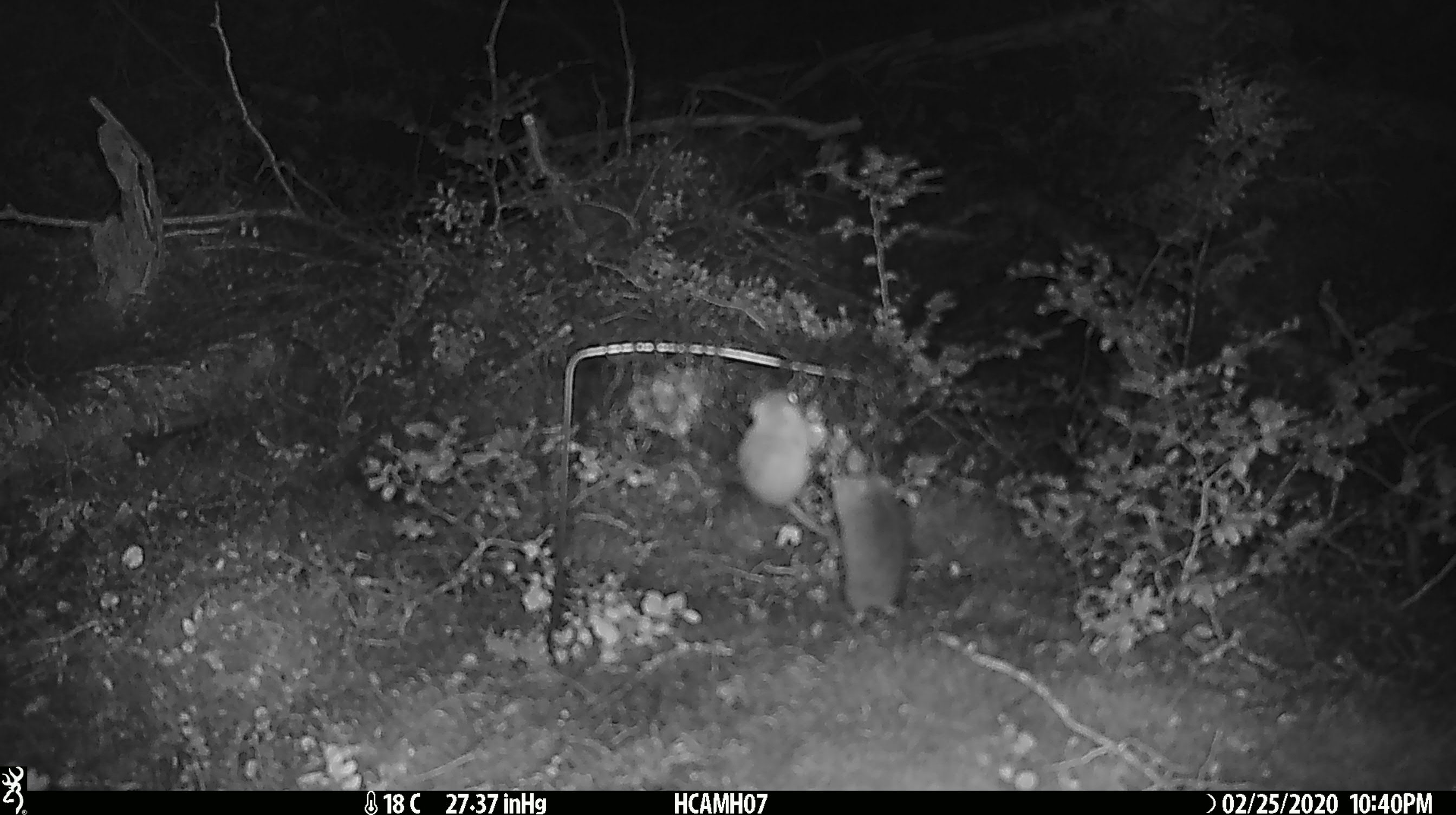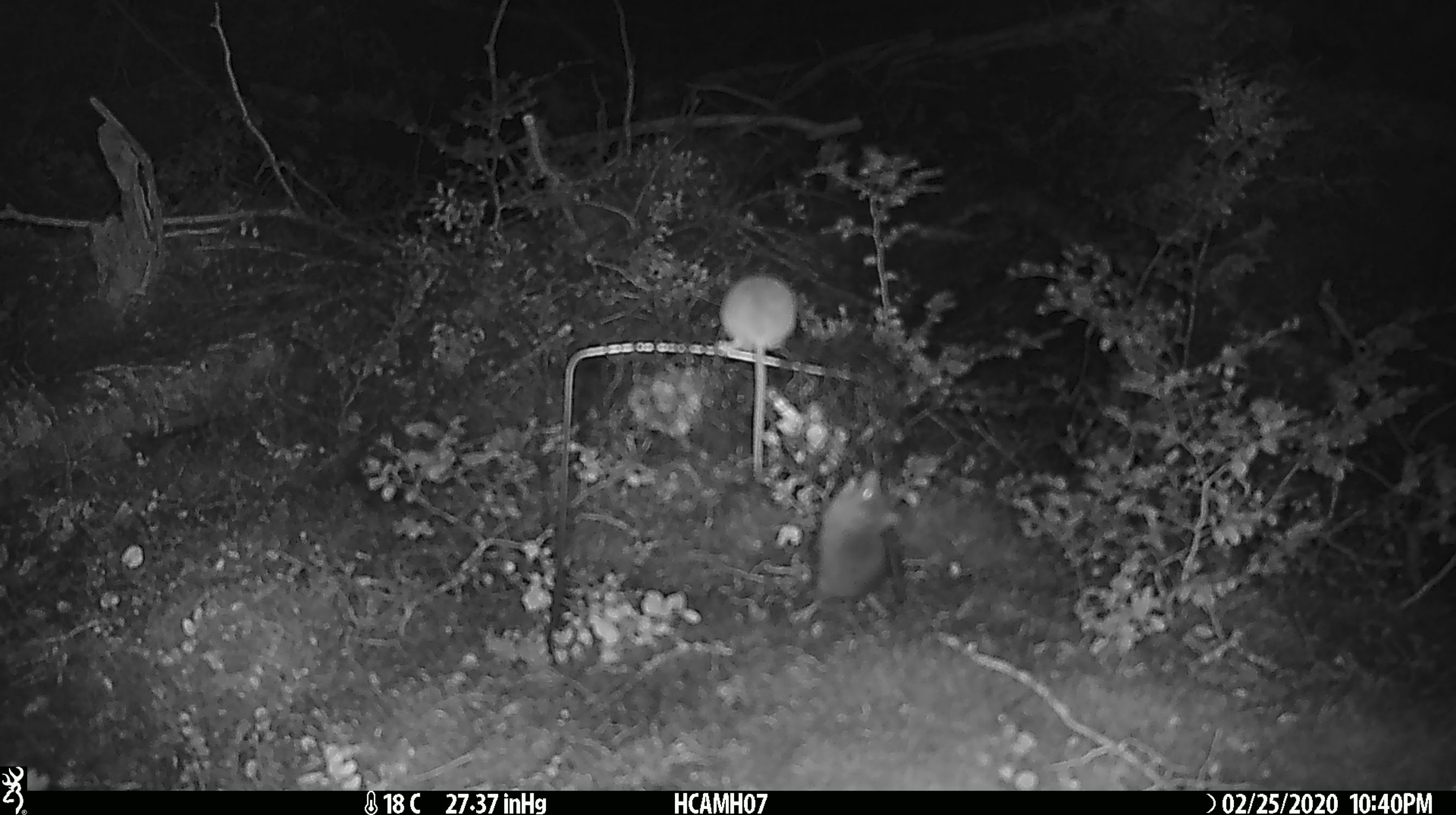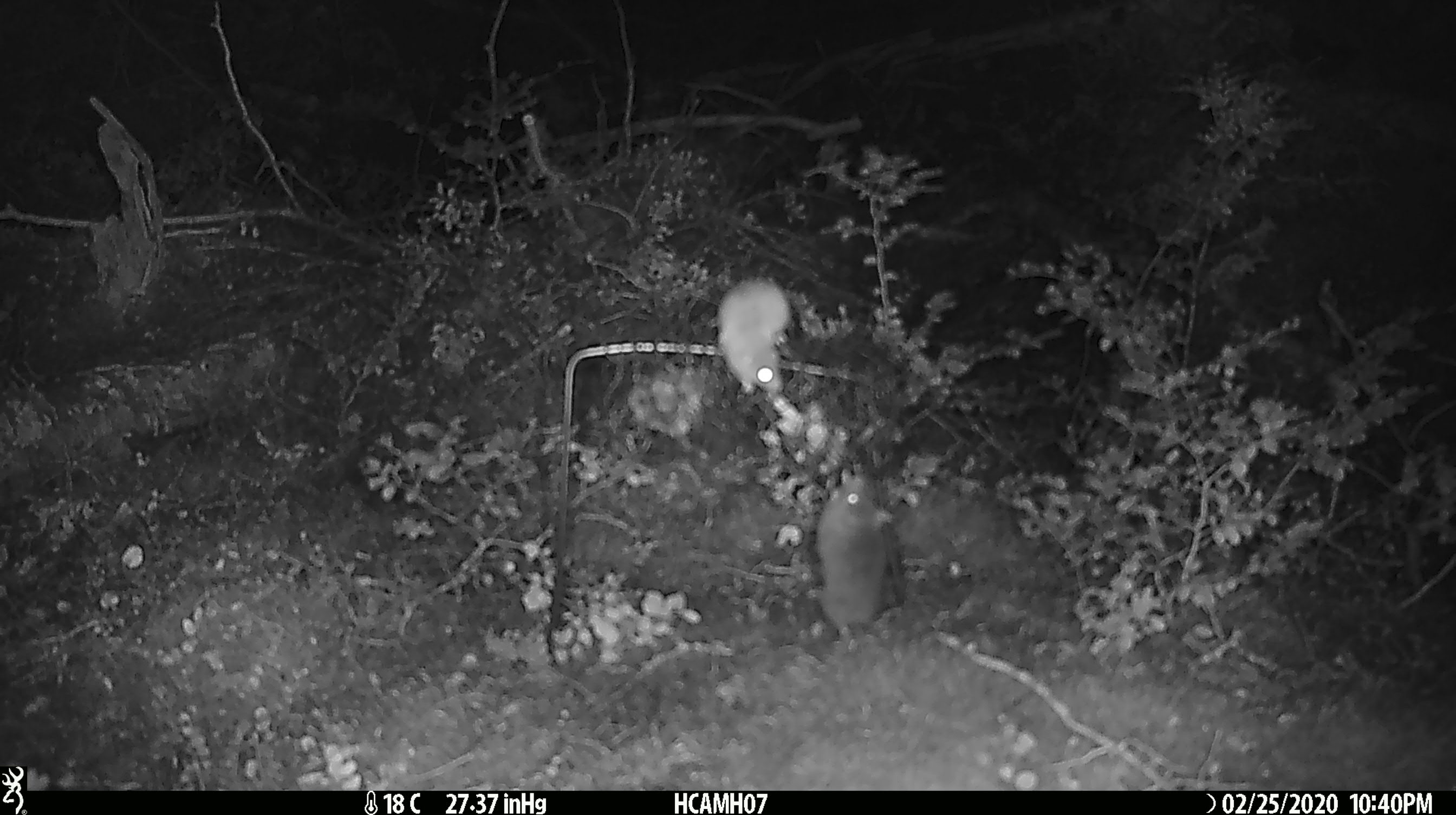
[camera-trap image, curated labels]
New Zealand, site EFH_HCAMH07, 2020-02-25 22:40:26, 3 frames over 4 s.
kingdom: Animalia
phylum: Chordata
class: Mammalia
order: Rodentia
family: Muridae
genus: Mus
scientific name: Mus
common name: mouse